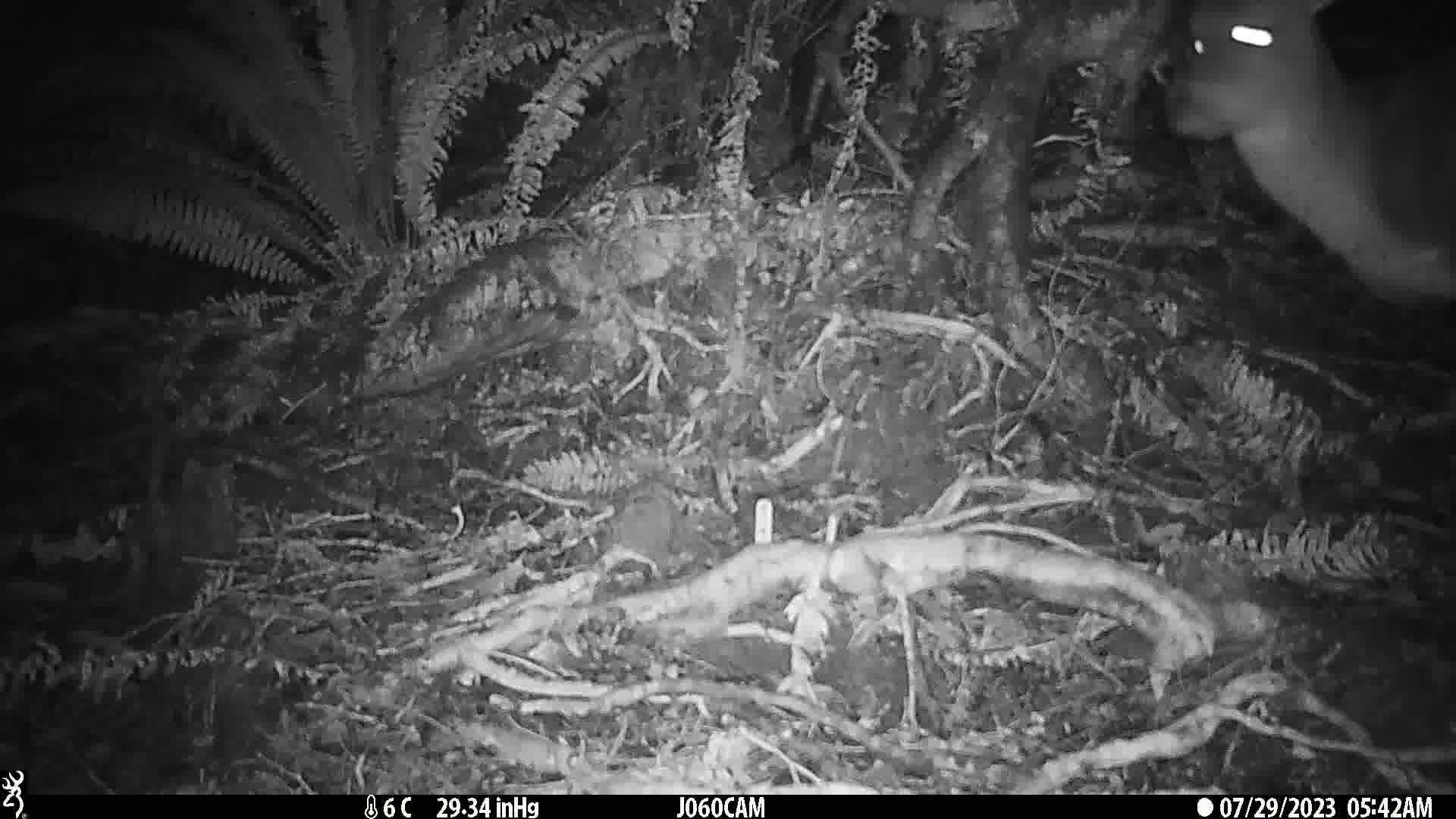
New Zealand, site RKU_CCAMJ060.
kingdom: Animalia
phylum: Chordata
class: Mammalia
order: Artiodactyla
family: Cervidae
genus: Odocoileus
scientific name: Odocoileus virginianus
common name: white-tailed deer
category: white tailed deer